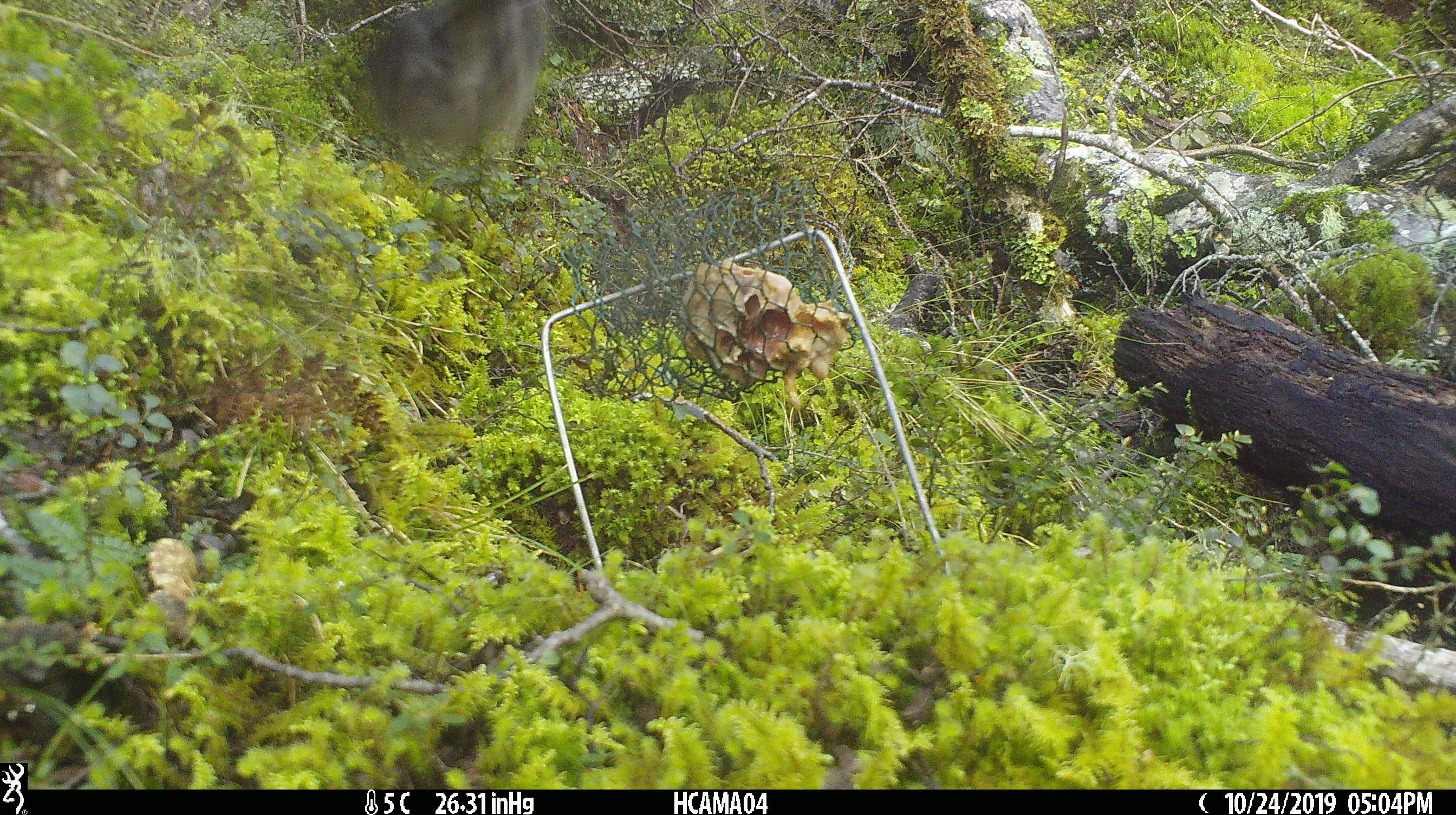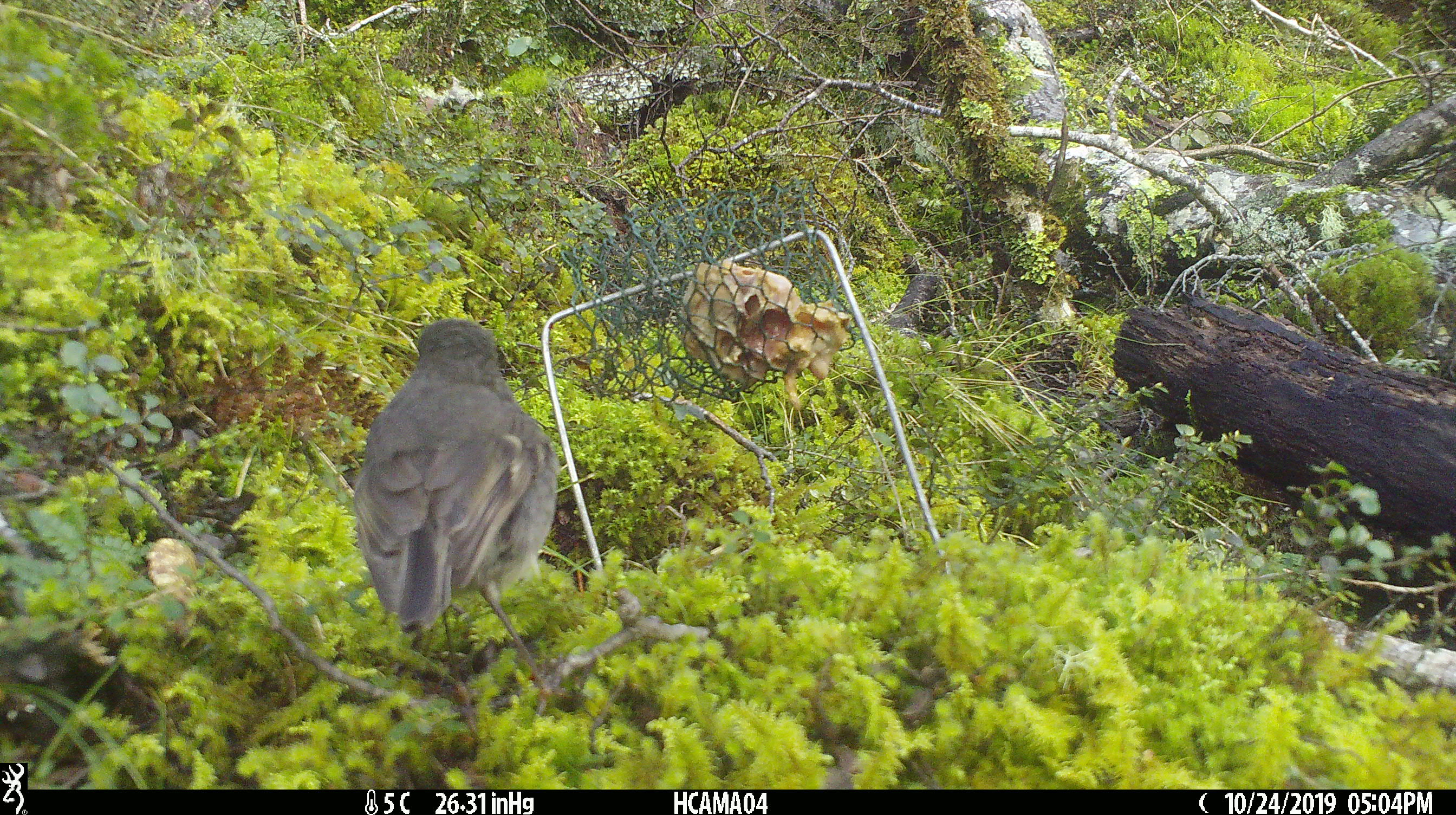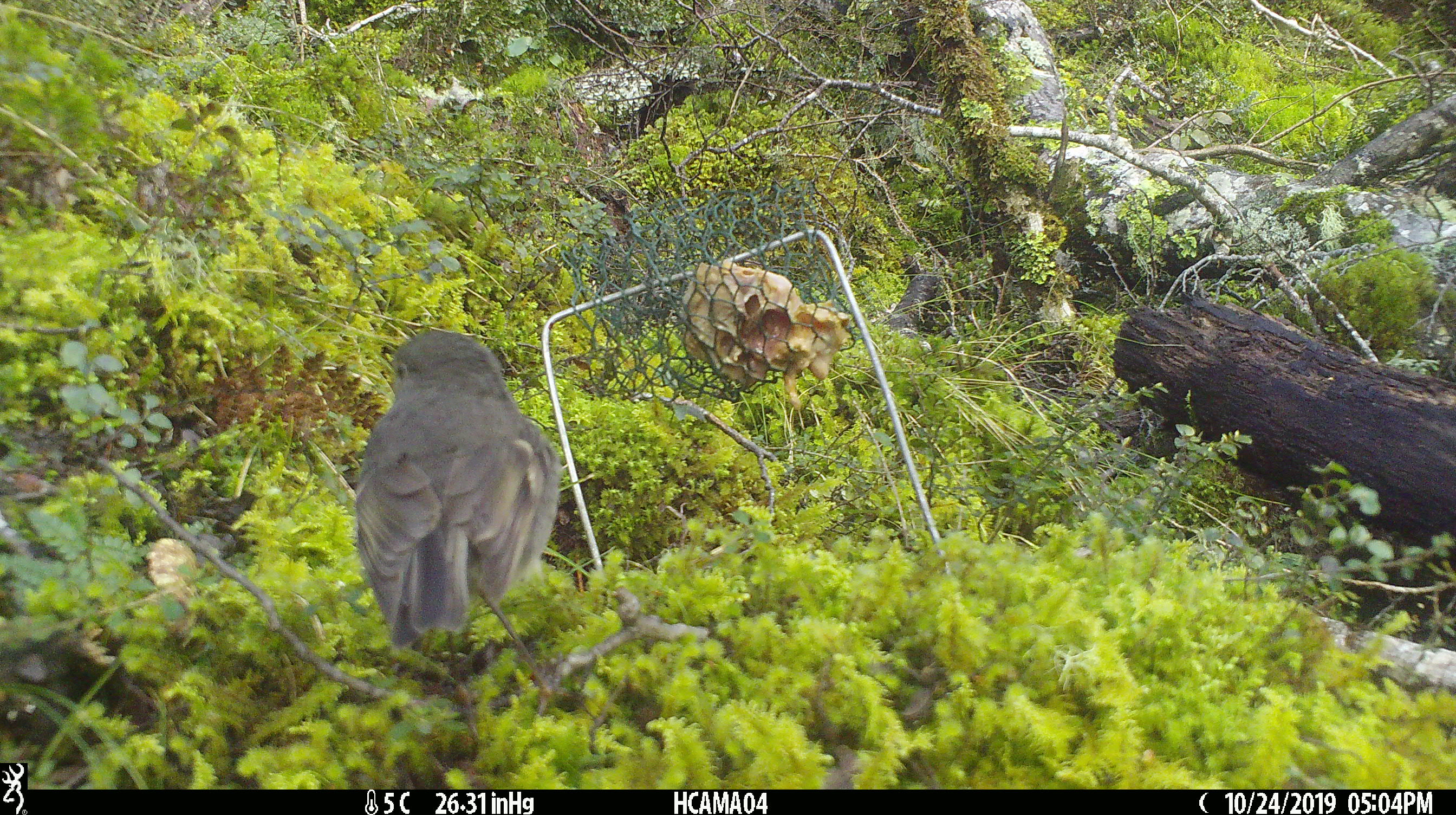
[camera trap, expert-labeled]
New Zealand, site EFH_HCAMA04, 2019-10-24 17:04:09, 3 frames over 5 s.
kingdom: Animalia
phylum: Chordata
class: Aves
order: Passeriformes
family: Petroicidae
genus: Petroica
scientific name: Petroica australis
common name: new zealand robin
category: robin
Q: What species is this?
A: Robin (new zealand robin) (Petroica australis).